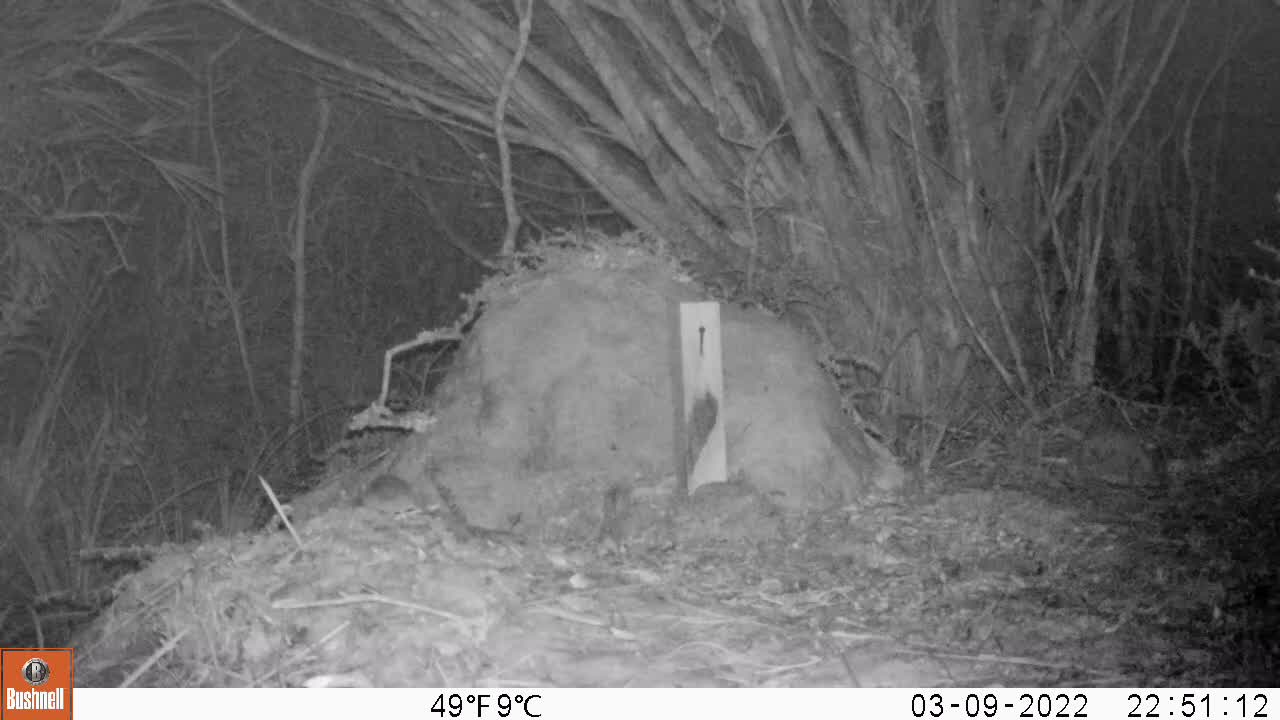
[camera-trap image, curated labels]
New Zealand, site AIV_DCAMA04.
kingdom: Animalia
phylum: Chordata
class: Mammalia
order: Rodentia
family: Muridae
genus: Mus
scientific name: Mus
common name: mouse